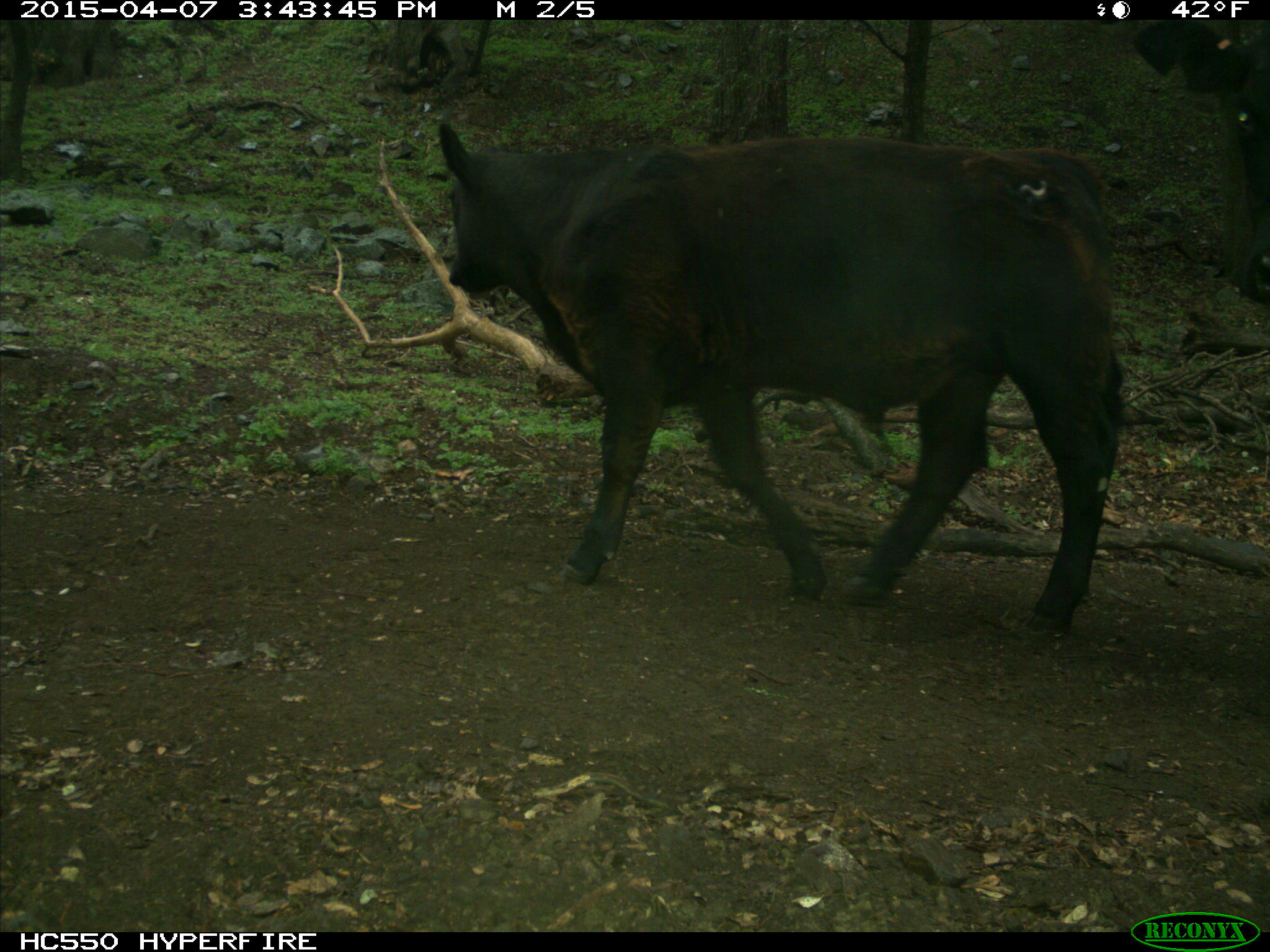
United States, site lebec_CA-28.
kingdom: Animalia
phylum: Chordata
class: Mammalia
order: Artiodactyla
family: Bovidae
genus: Bos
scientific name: Bos taurus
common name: domestic cow